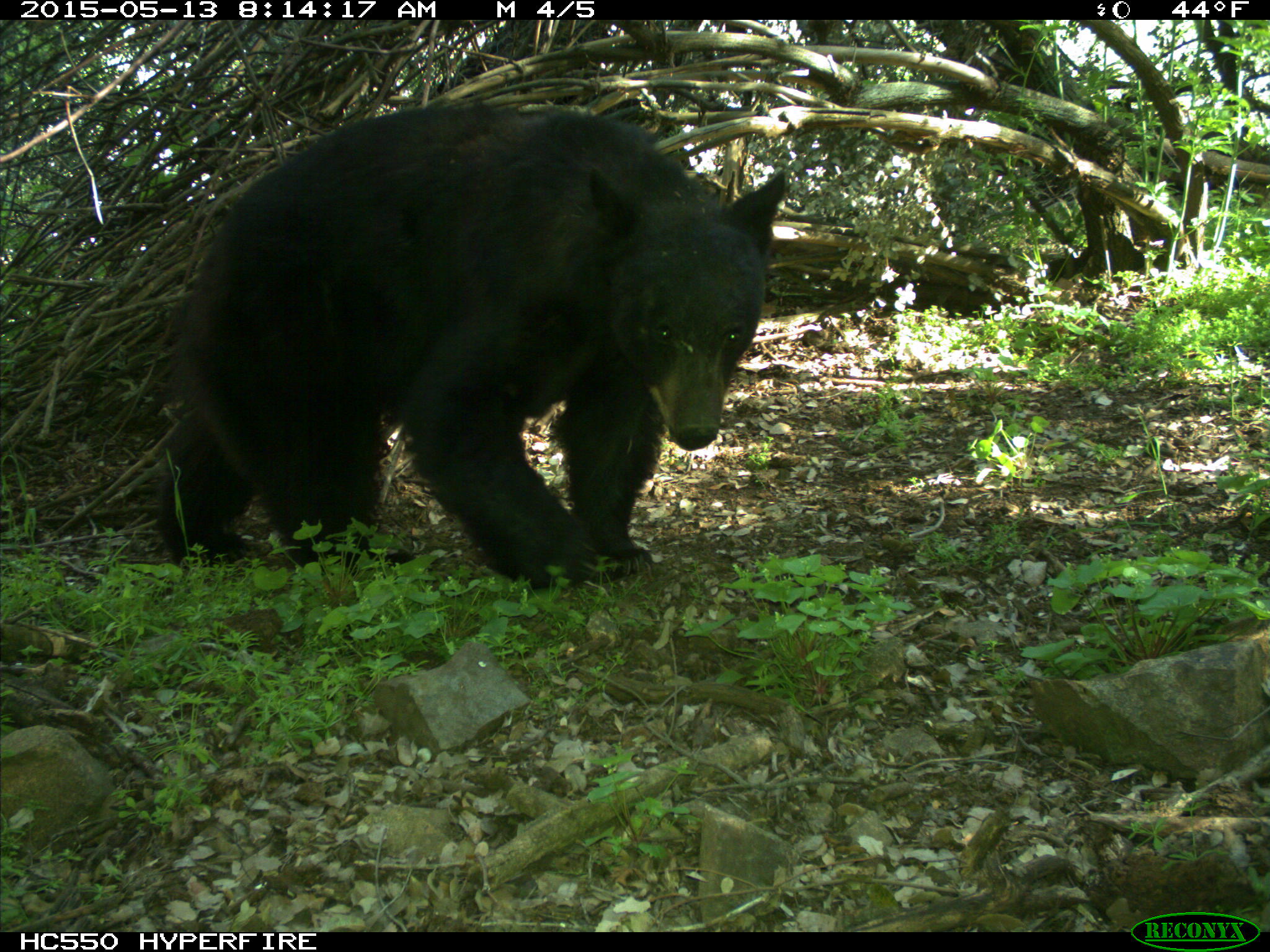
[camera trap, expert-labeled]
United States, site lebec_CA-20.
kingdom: Animalia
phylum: Chordata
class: Mammalia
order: Carnivora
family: Ursidae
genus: Ursus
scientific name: Ursus americanus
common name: american black bear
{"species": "Ursus americanus (american black bear)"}